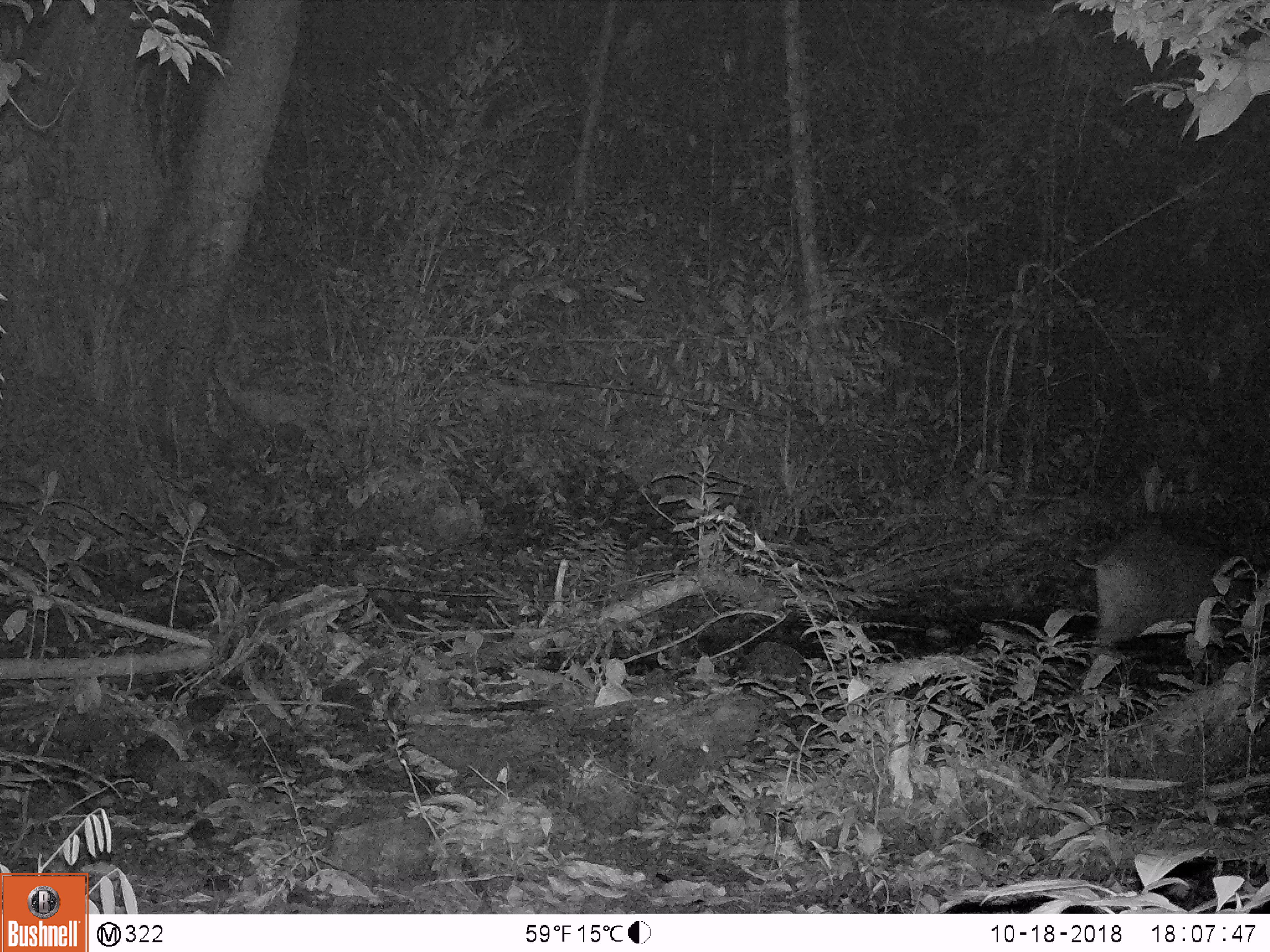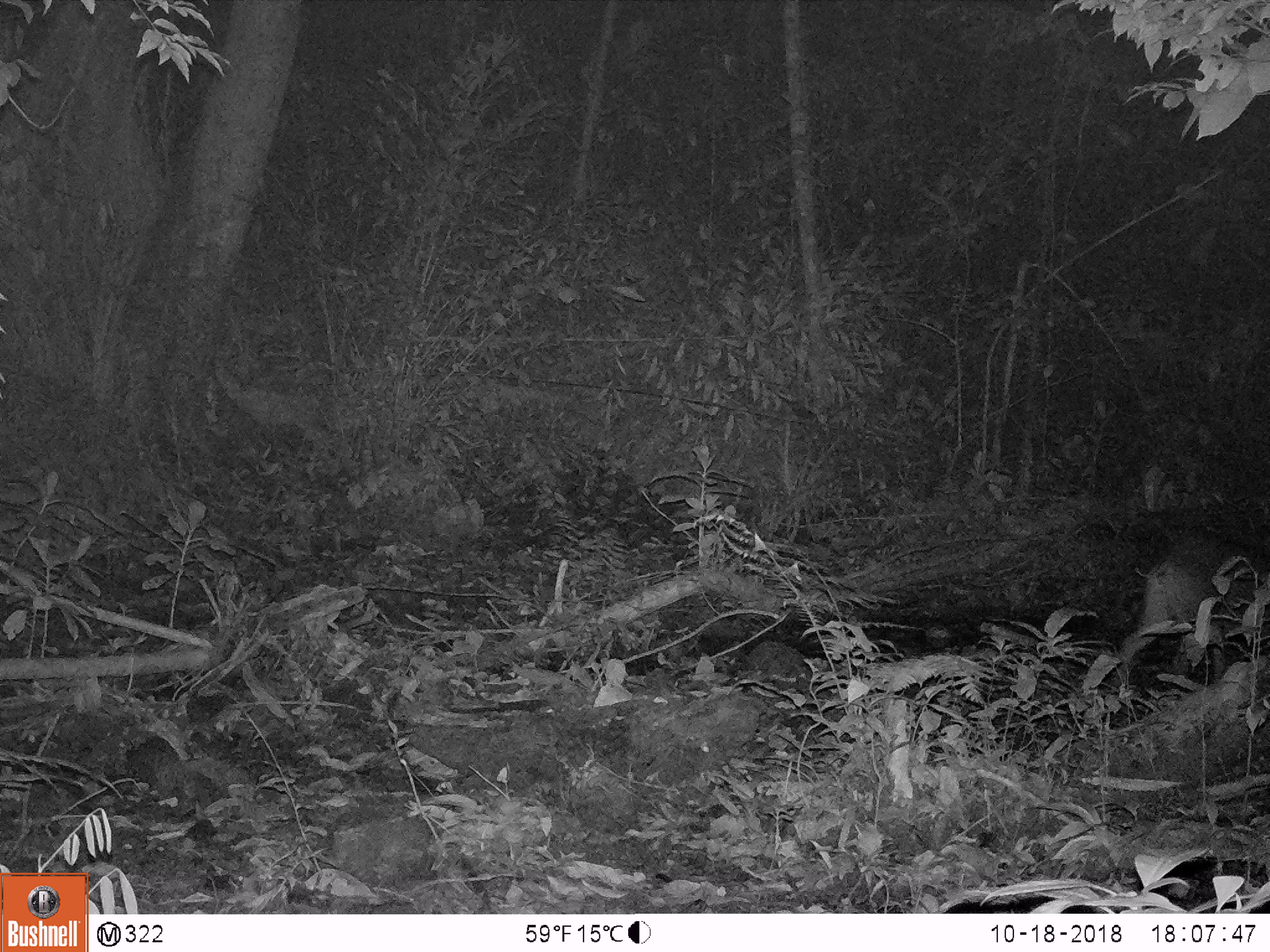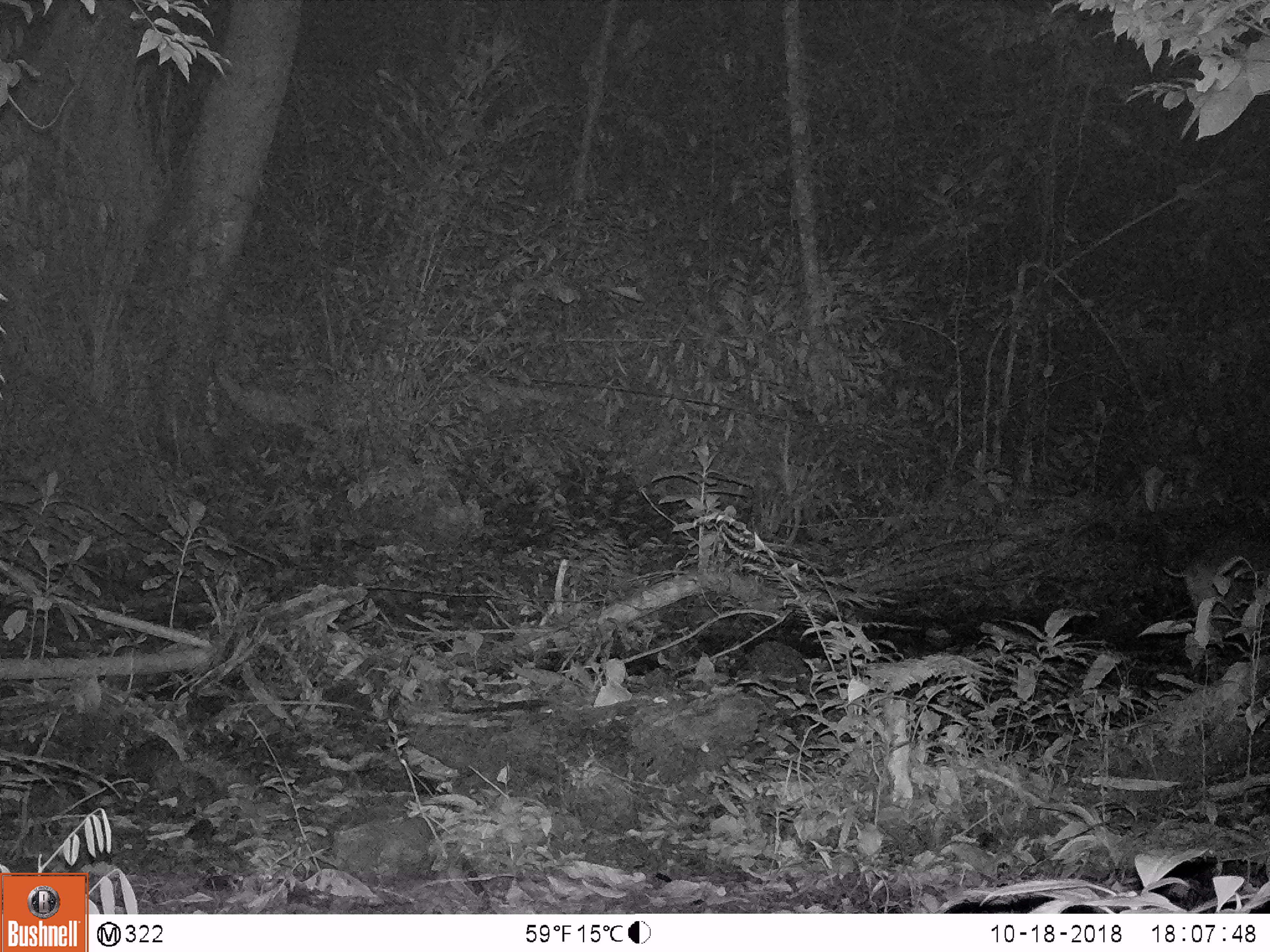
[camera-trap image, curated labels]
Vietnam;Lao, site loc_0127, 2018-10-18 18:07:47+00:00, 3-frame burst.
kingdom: Animalia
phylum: Chordata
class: Mammalia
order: Artiodactyla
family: Suidae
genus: Sus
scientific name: Sus scrofa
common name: eurasian wild pig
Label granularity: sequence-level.